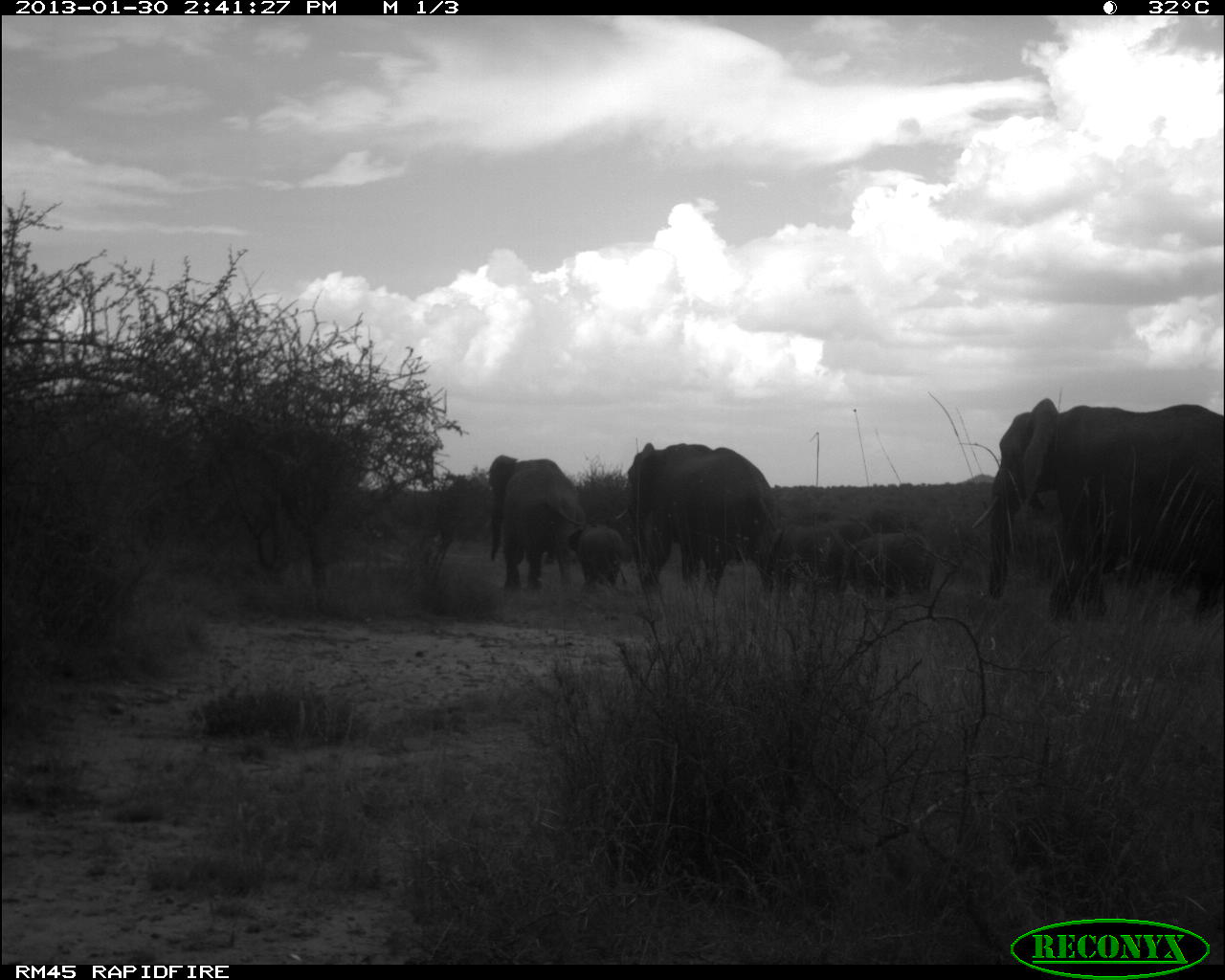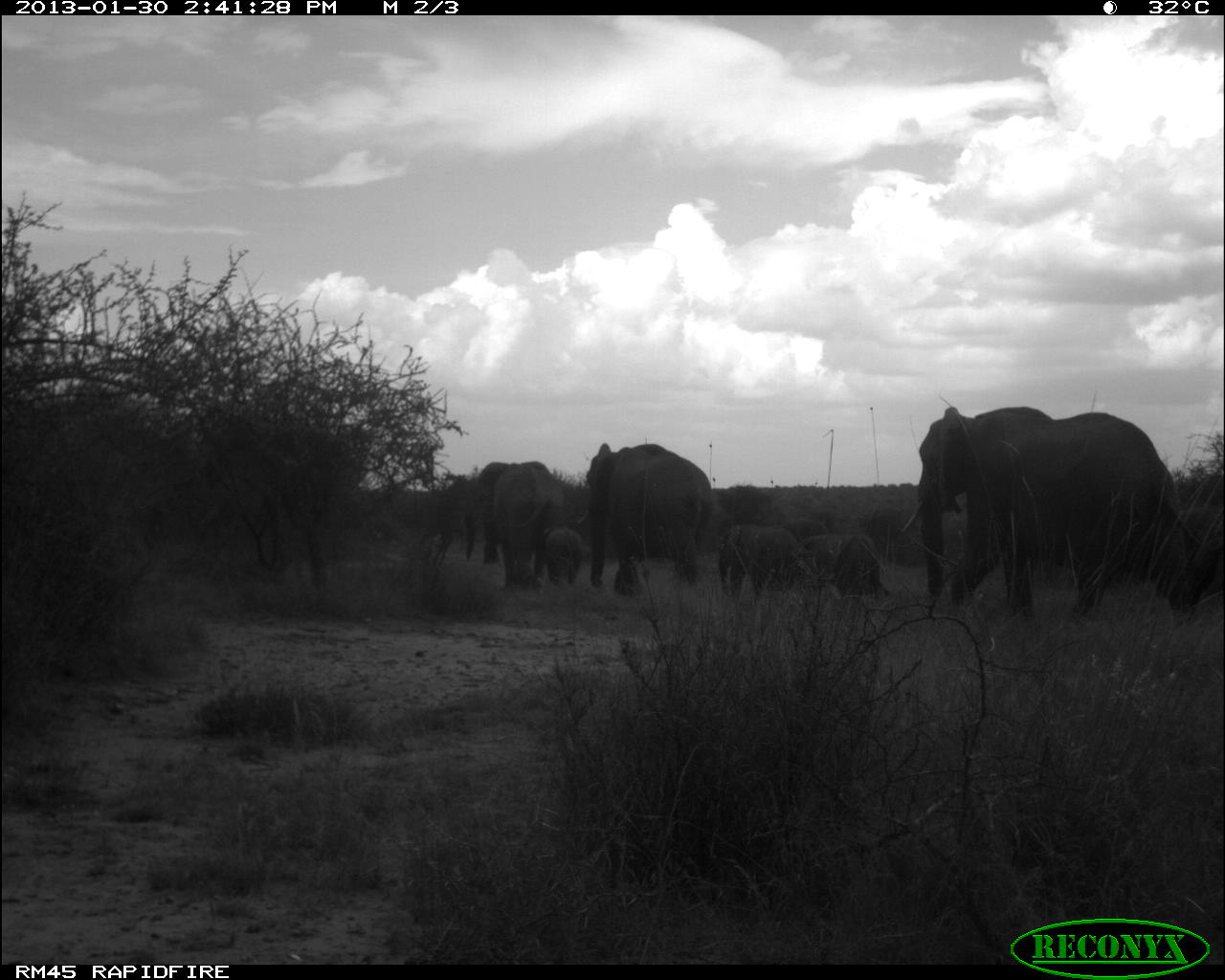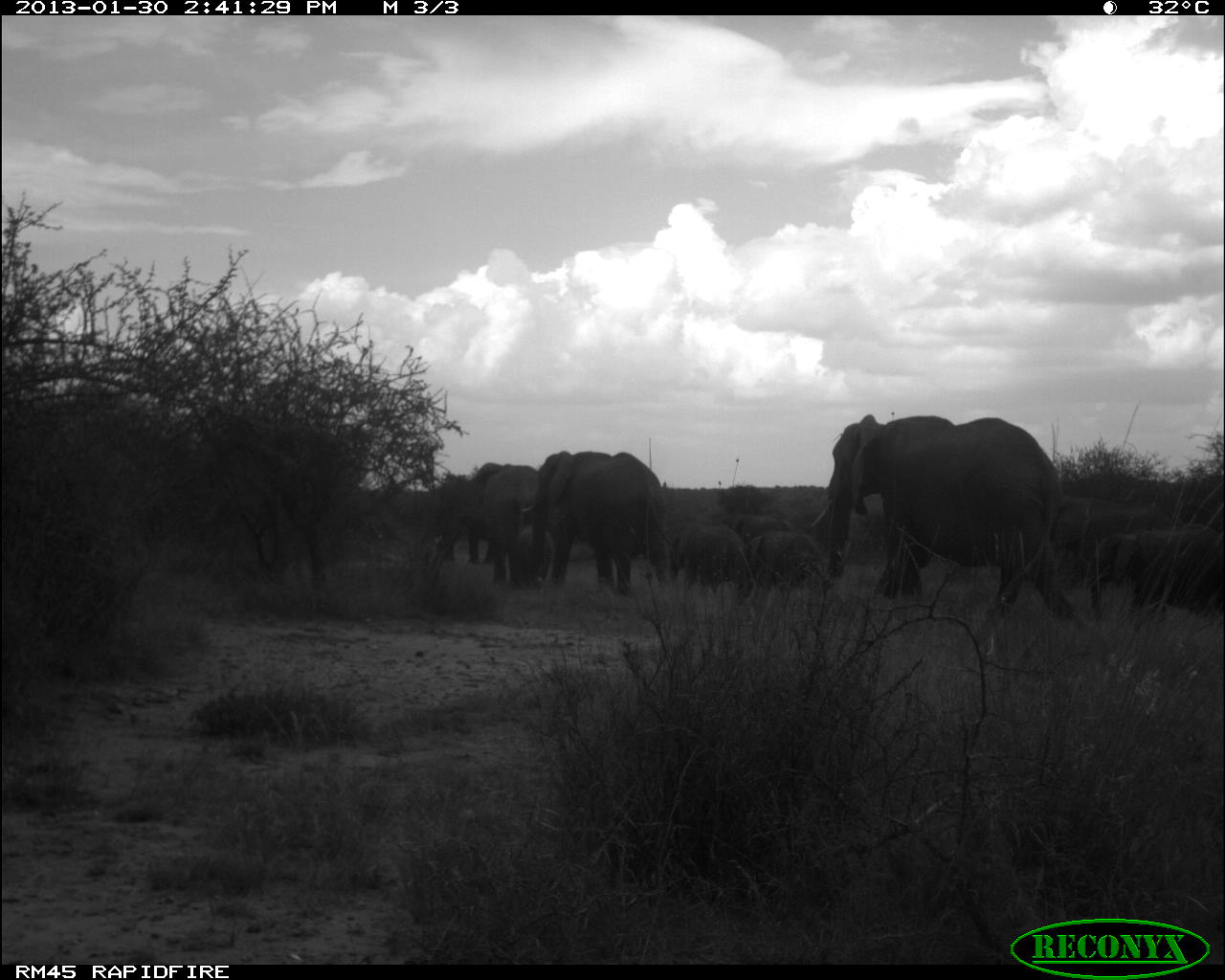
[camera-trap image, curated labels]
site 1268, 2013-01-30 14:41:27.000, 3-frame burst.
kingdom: Animalia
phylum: Chordata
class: Mammalia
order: Proboscidea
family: Elephantidae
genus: Loxodonta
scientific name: Loxodonta africana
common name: african bush elephant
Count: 7.